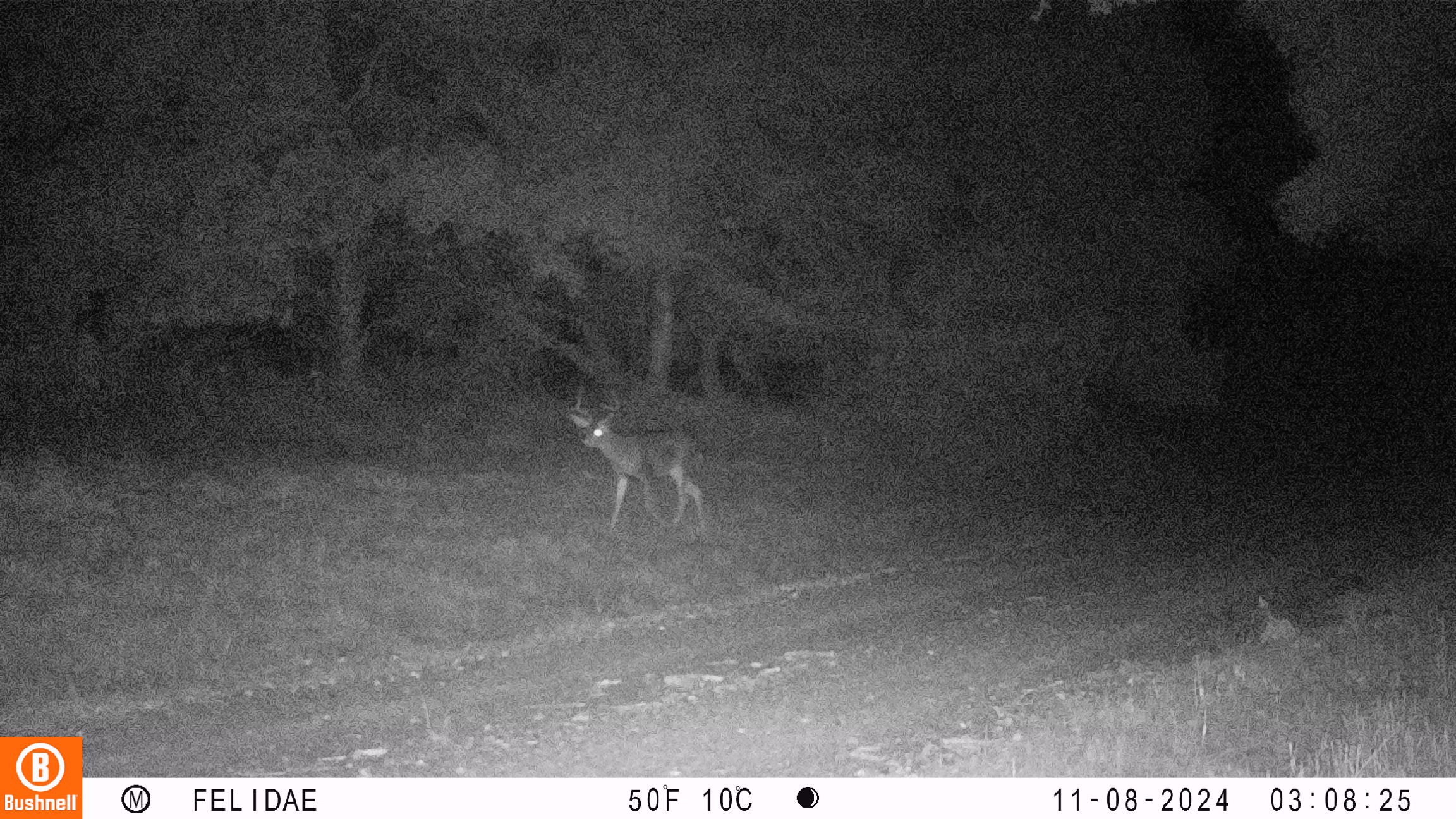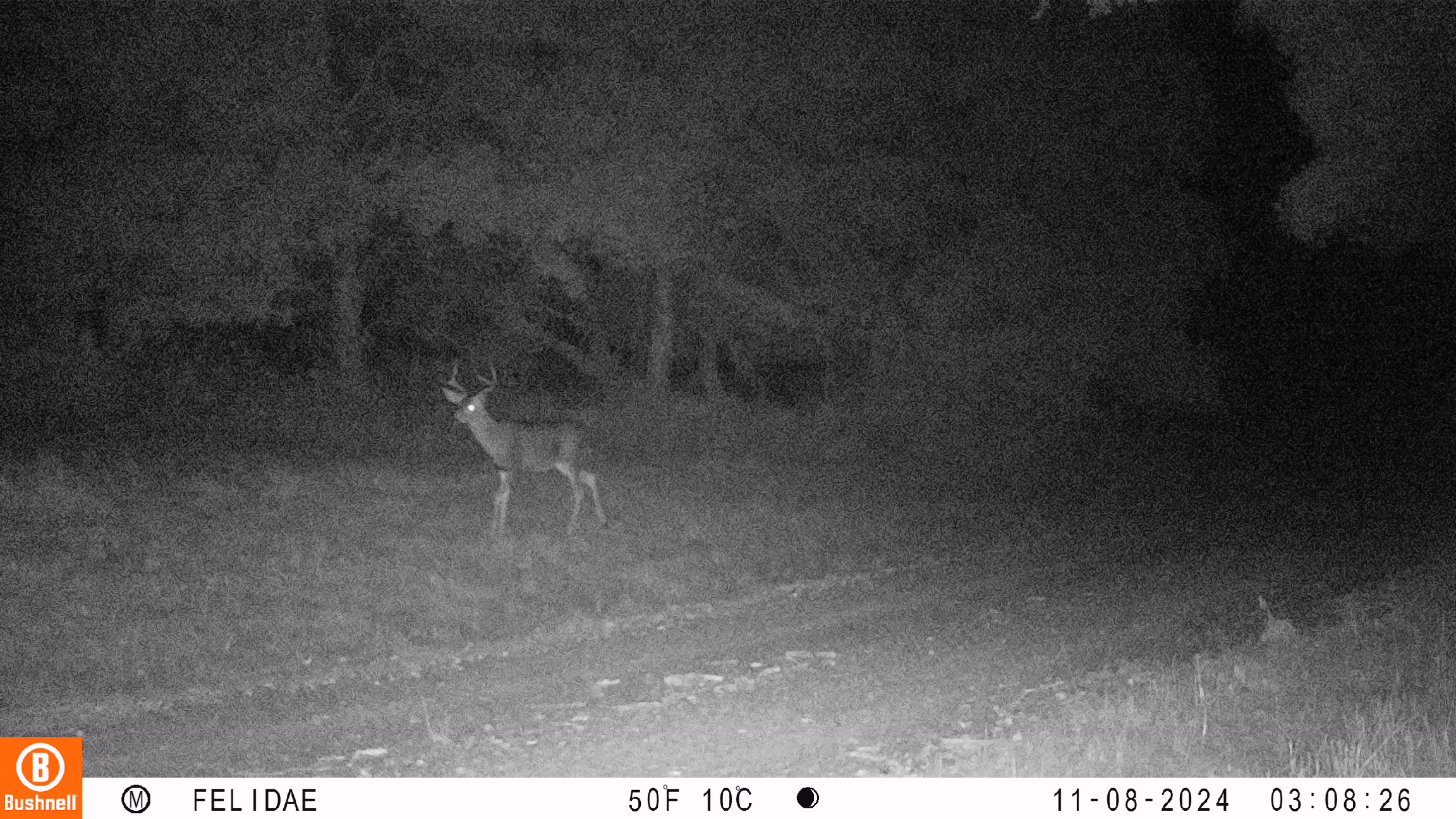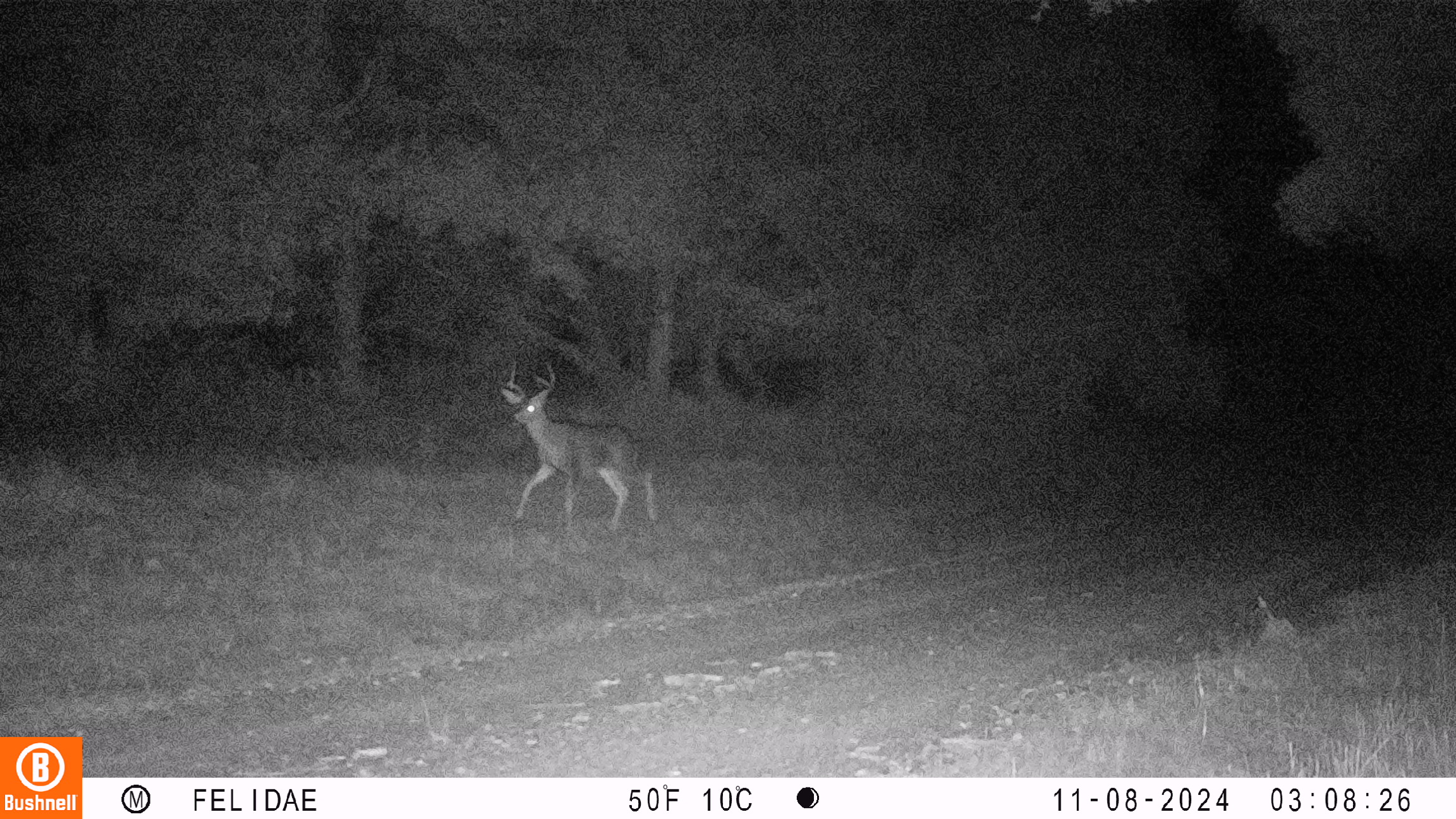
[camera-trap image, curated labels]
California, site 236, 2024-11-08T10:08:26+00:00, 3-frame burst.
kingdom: Animalia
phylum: Chordata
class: Mammalia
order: Artiodactyla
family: Cervidae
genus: Odocoileus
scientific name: Odocoileus hemionus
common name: mule deer